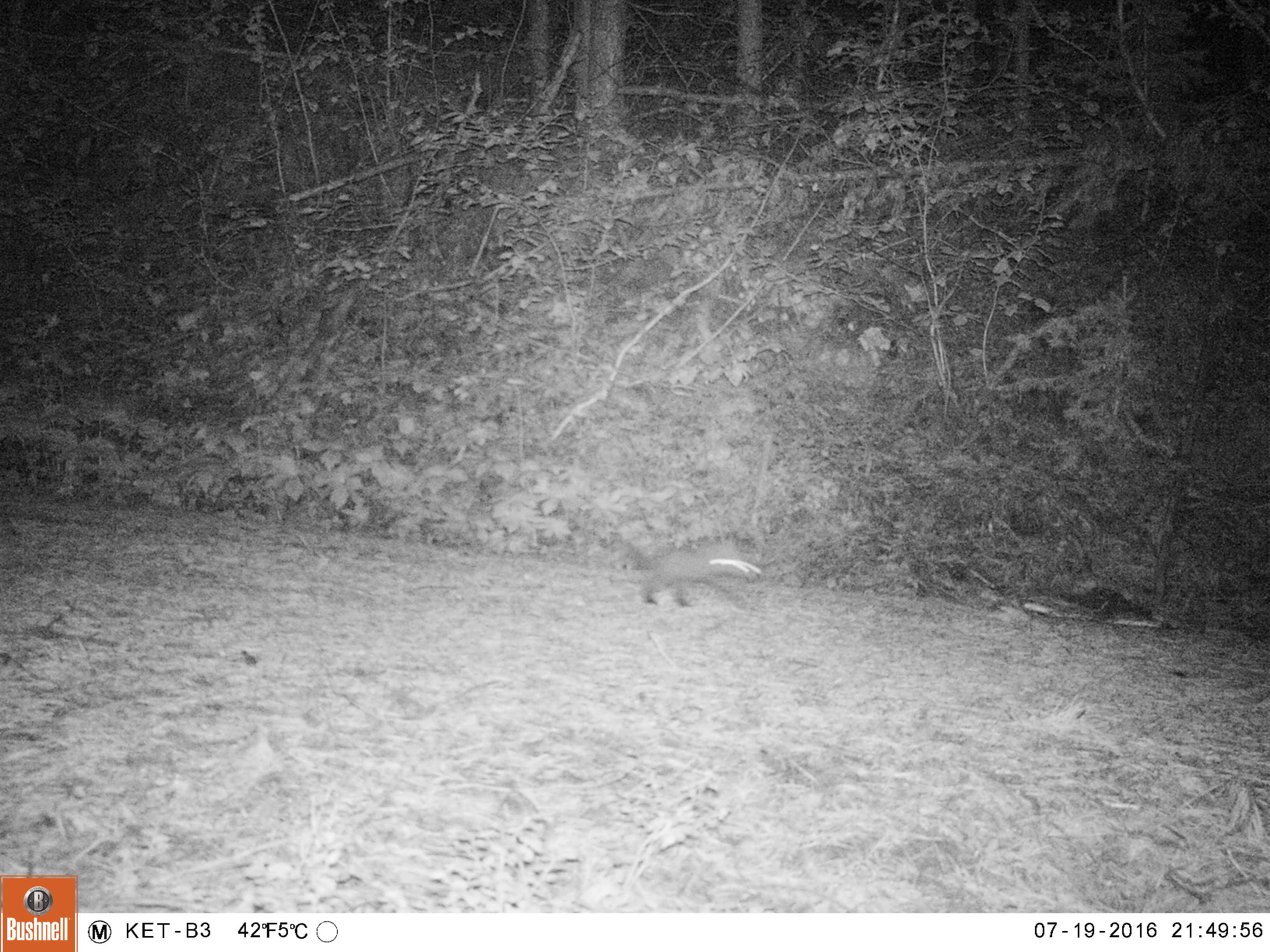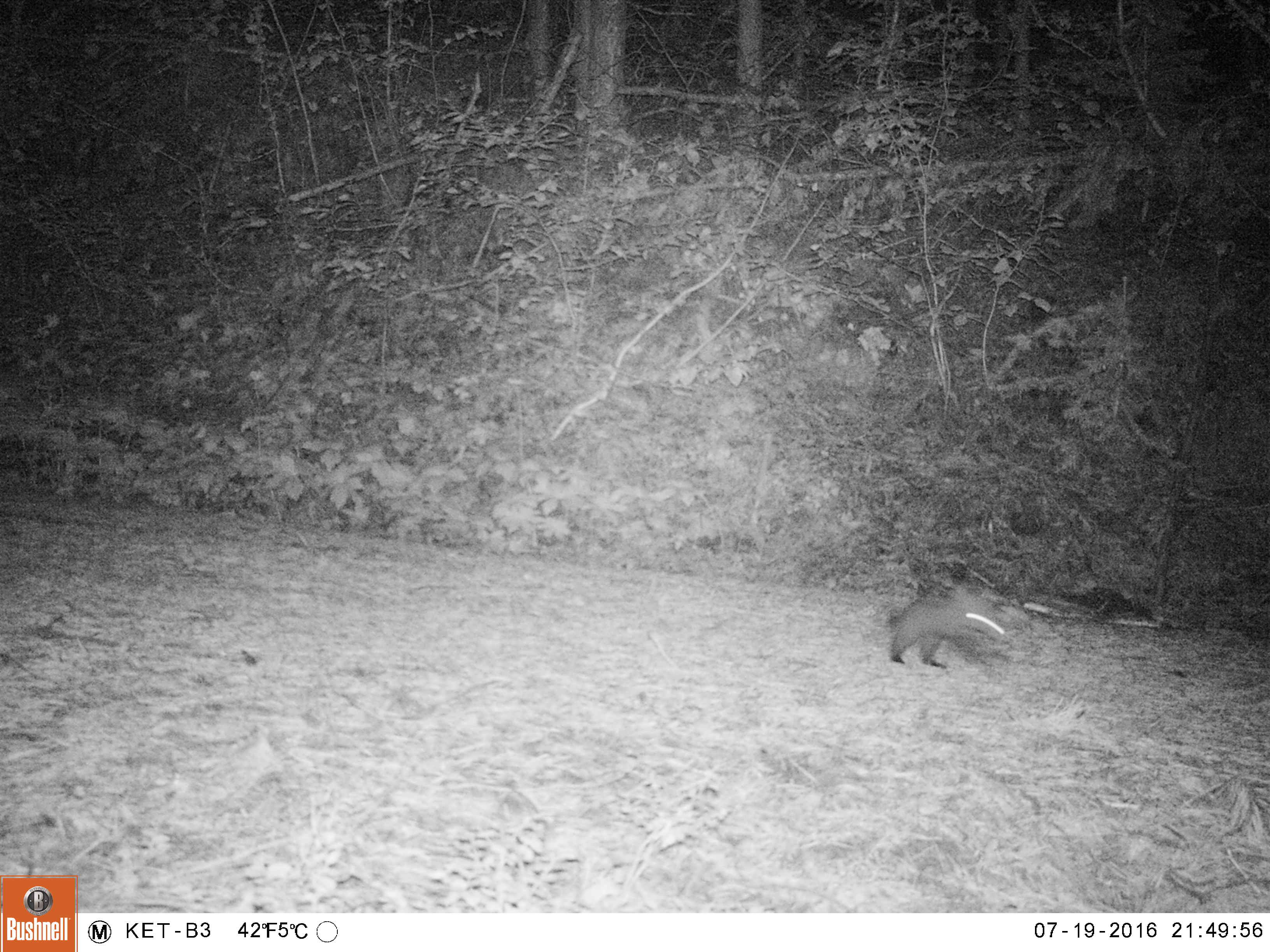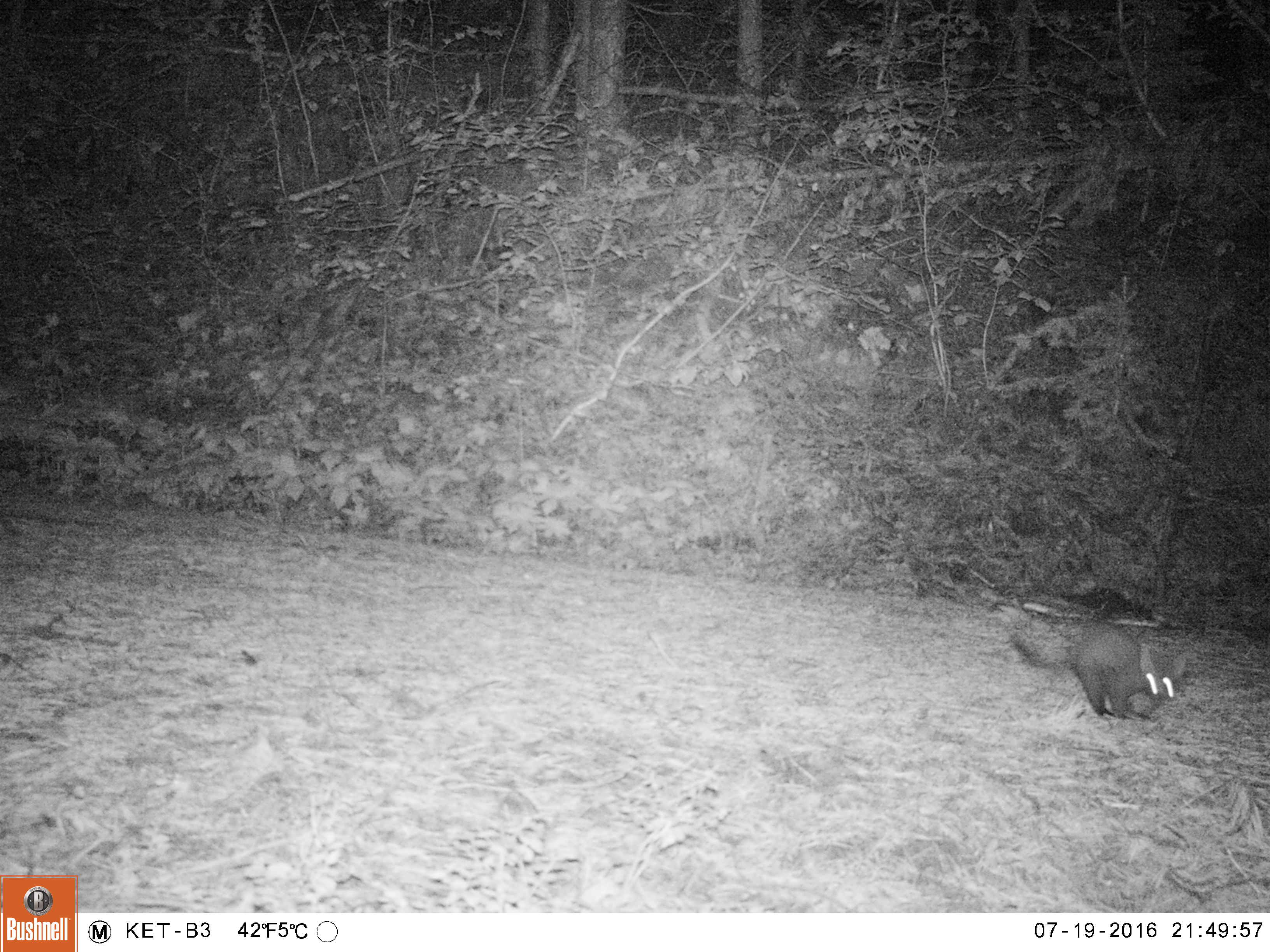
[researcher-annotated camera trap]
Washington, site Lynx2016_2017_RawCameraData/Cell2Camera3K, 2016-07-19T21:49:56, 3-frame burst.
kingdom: Animalia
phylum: Chordata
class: Mammalia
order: Carnivora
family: Mustelidae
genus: Martes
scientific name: Martes americana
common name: american marten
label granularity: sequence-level